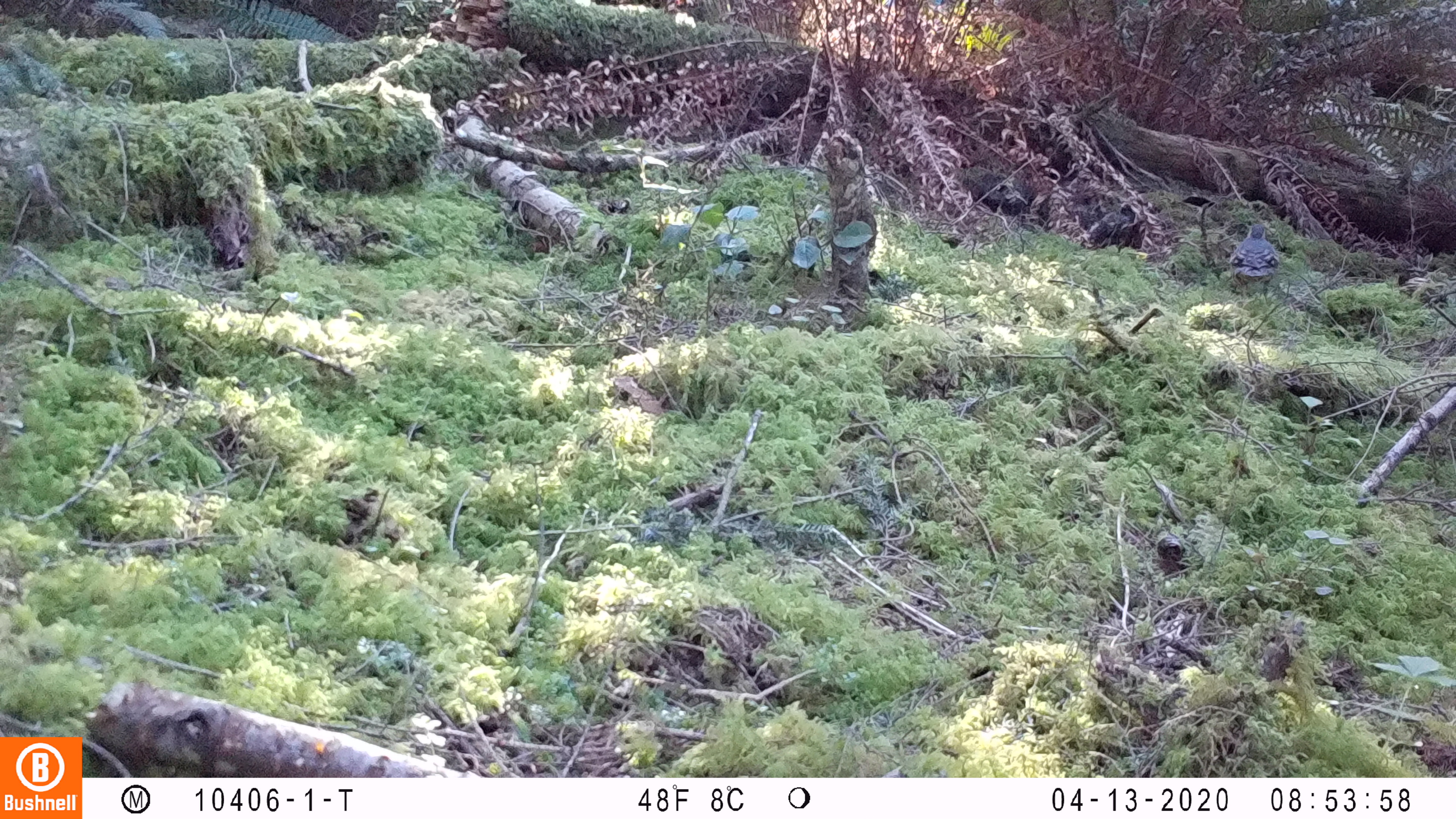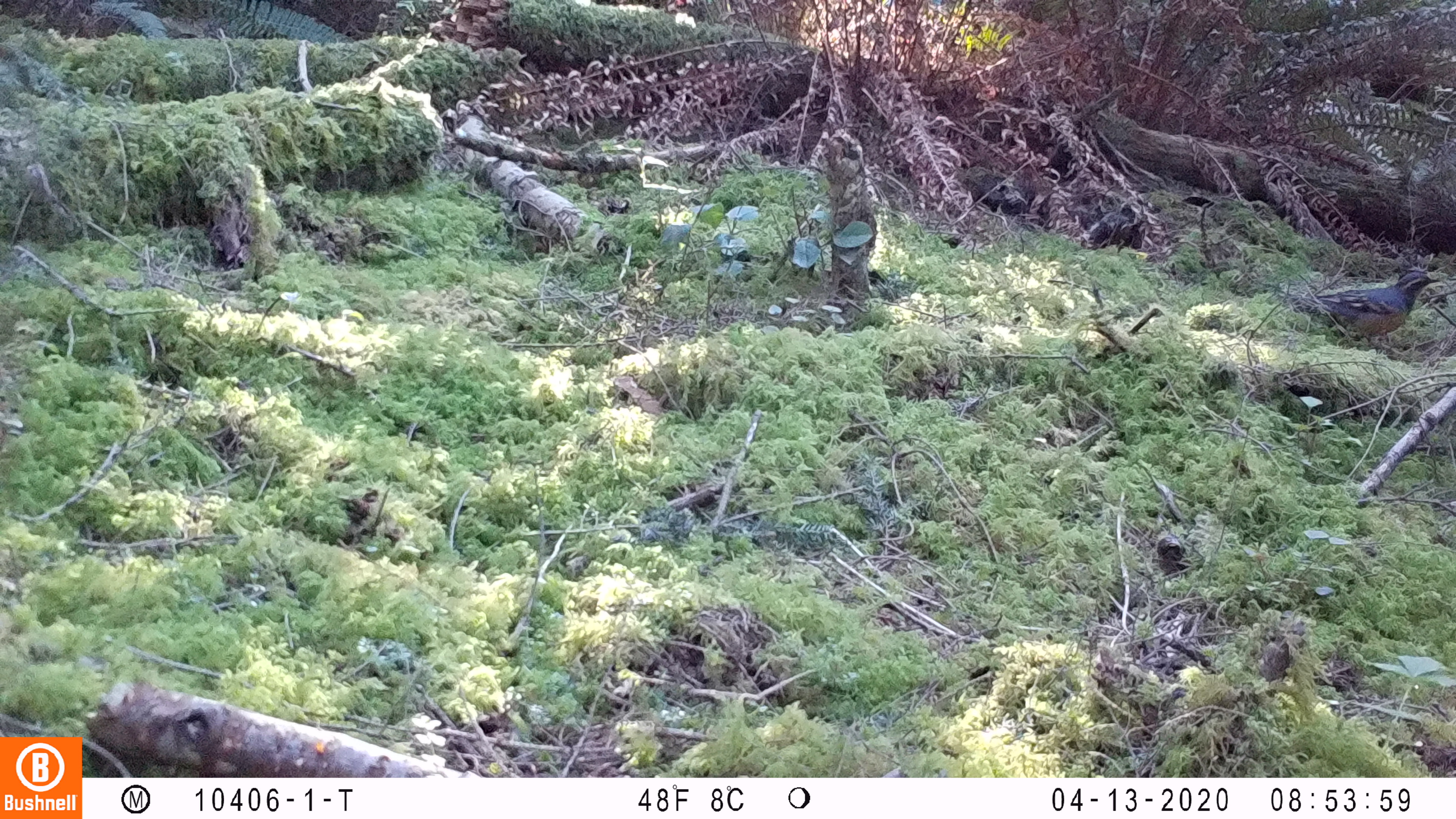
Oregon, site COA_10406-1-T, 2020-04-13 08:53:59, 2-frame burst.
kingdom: Animalia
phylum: Chordata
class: Aves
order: Passeriformes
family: Turdidae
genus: Ixoreus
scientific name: Ixoreus naevius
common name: varied thrush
Varied thrush (Ixoreus naevius).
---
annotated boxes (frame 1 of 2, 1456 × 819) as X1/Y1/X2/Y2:
varied thrush: 1225/220/1280/303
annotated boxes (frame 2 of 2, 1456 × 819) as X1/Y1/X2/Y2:
varied thrush: 1281/270/1440/350